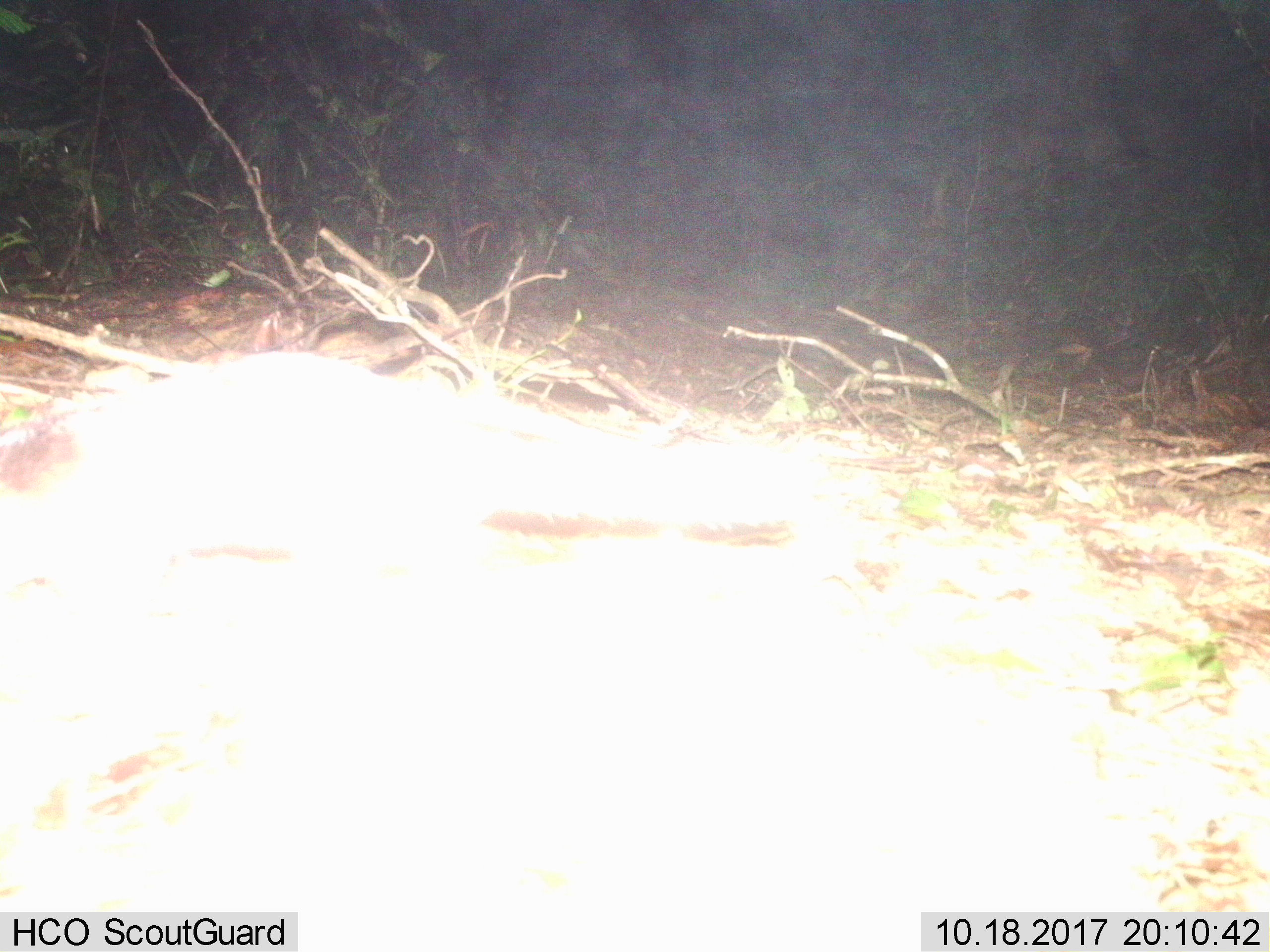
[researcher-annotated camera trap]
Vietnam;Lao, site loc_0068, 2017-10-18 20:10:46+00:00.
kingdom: Animalia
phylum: Chordata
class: Mammalia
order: Carnivora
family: Viverridae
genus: Paguma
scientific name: Paguma larvata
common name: masked palm civet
Masked palm civet (Paguma larvata). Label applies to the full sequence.